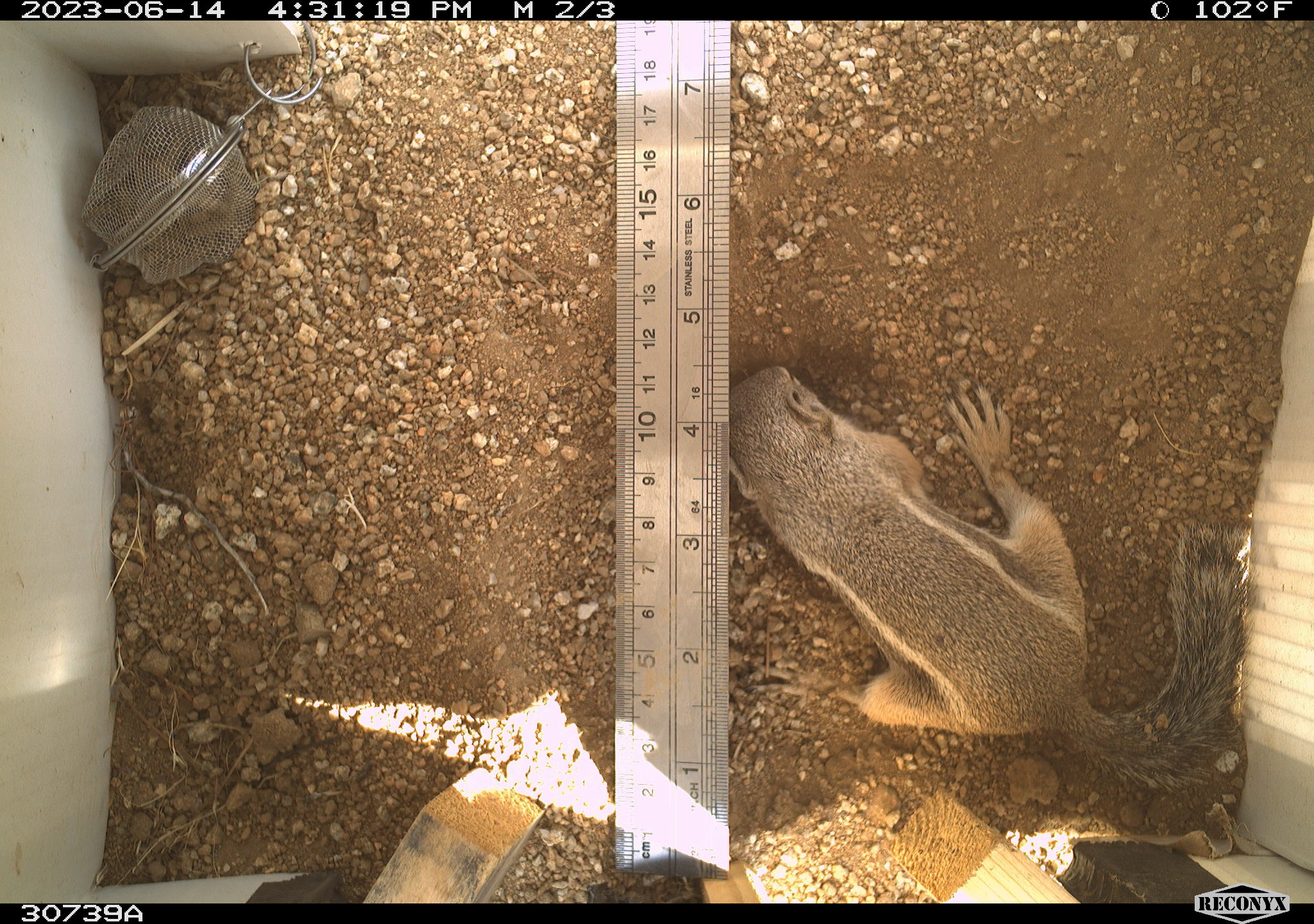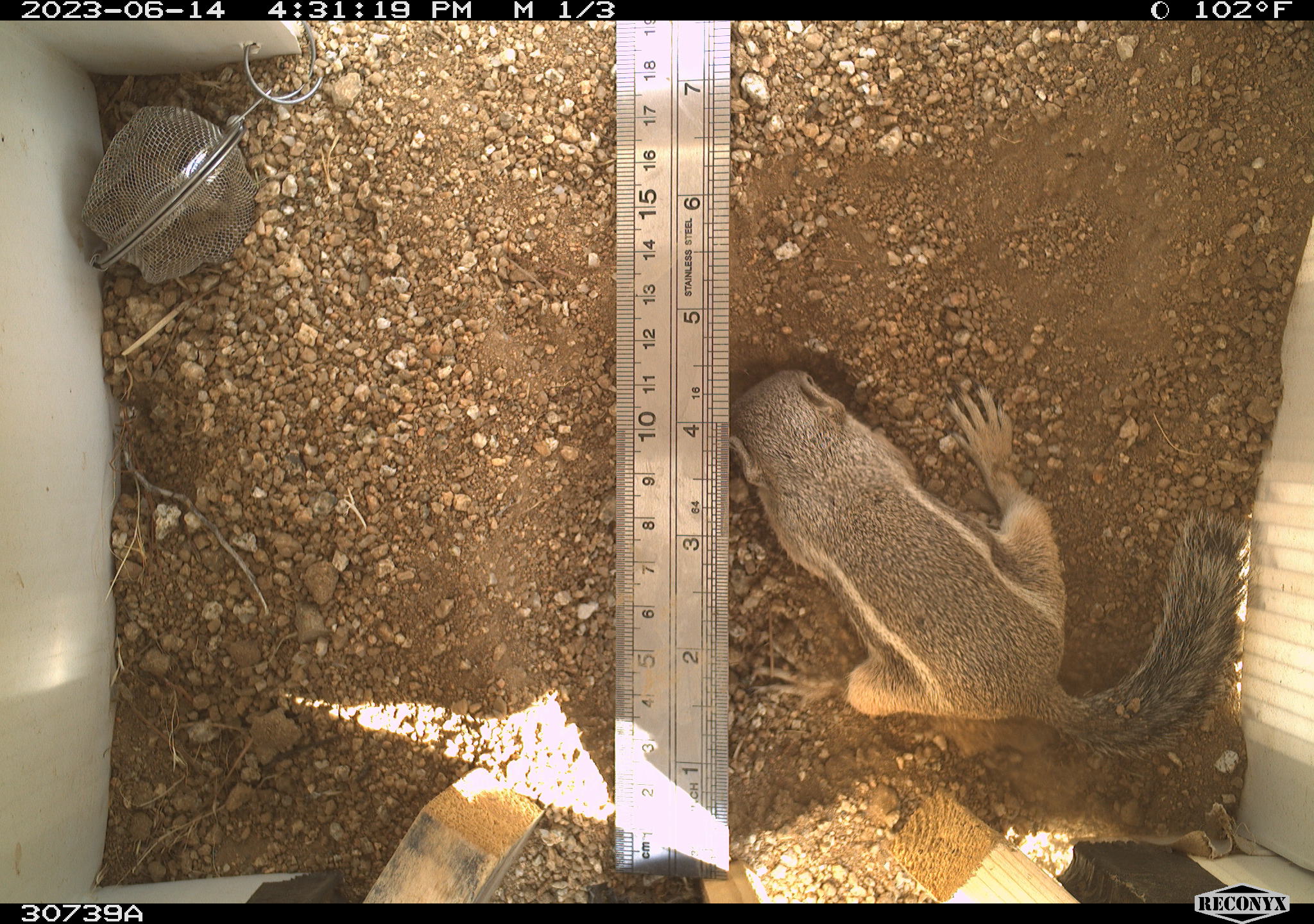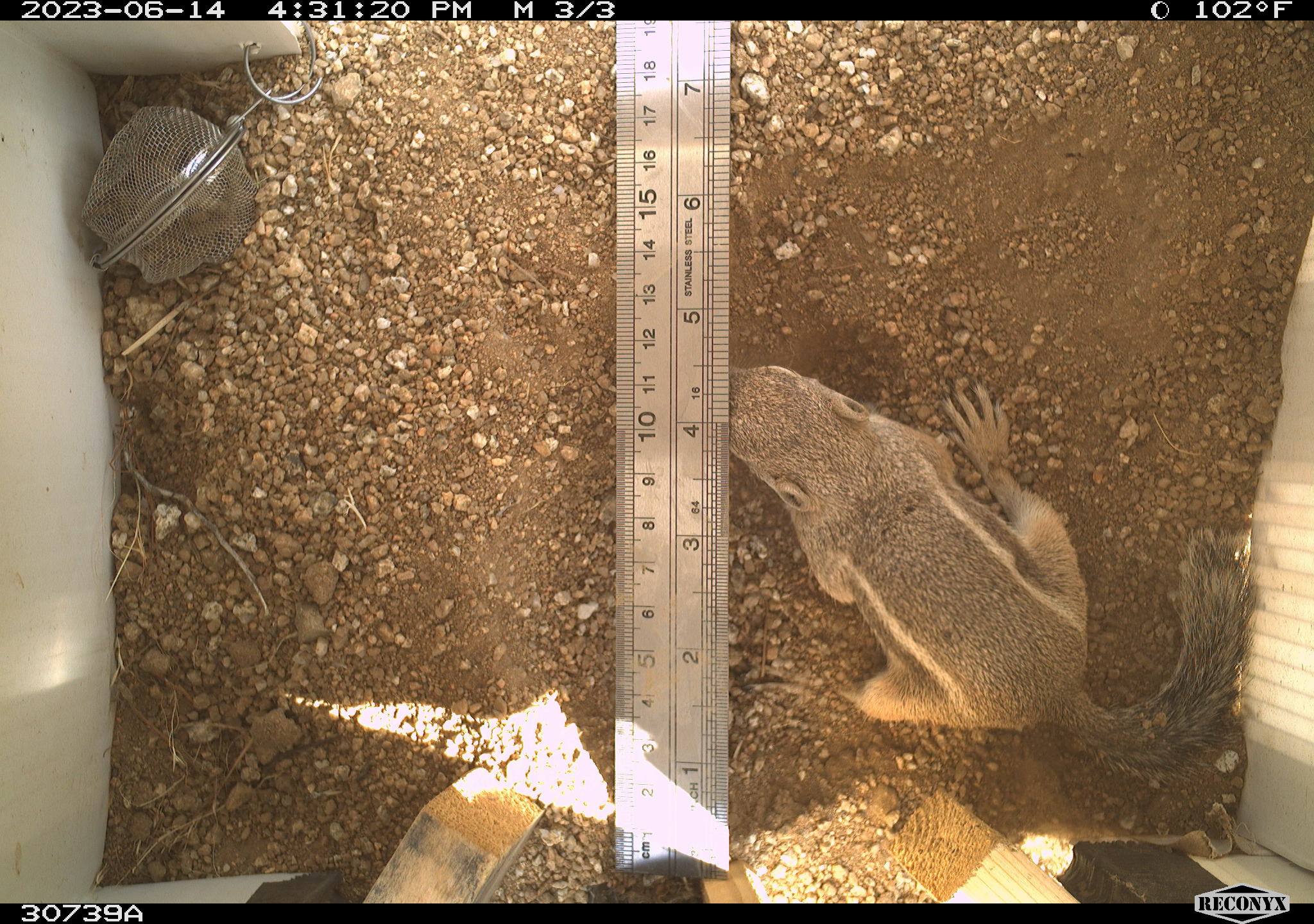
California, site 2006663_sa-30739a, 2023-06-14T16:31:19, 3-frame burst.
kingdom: Animalia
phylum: Chordata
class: Mammalia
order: Rodentia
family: Sciuridae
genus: Ammospermophilus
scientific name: Ammospermophilus leucurus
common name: white-tailed antelope squirrel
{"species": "white-tailed antelope squirrel (Ammospermophilus leucurus)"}